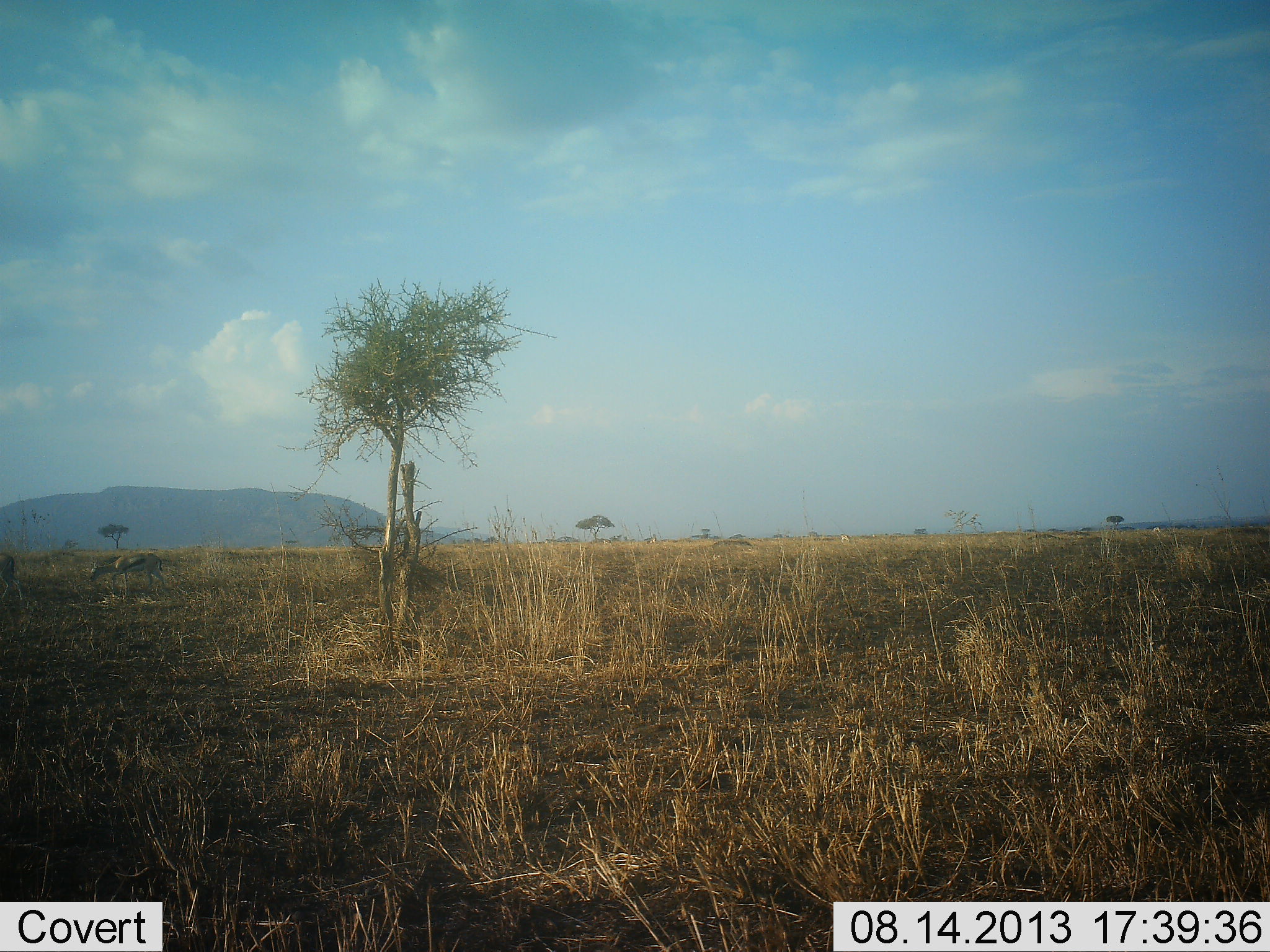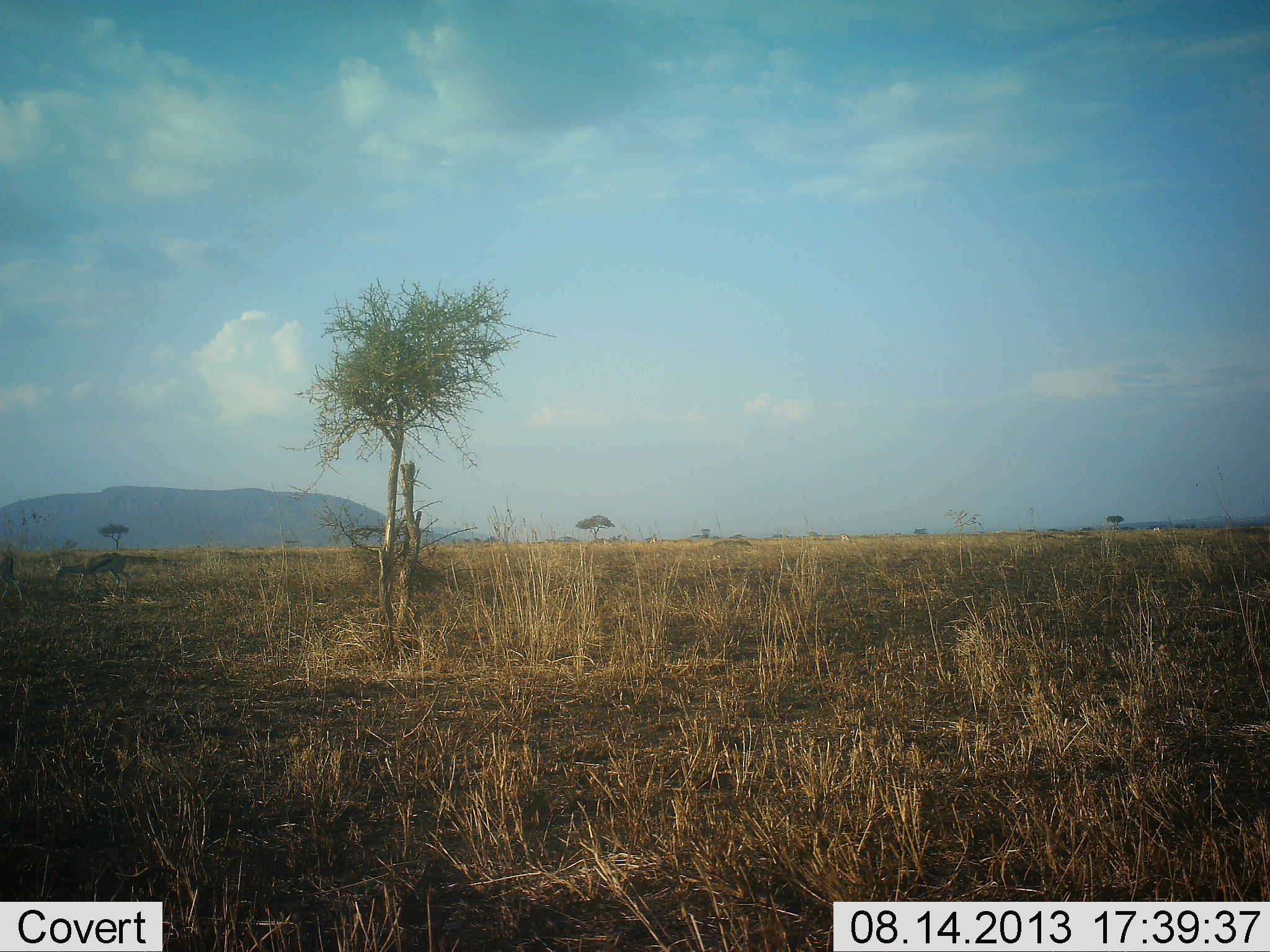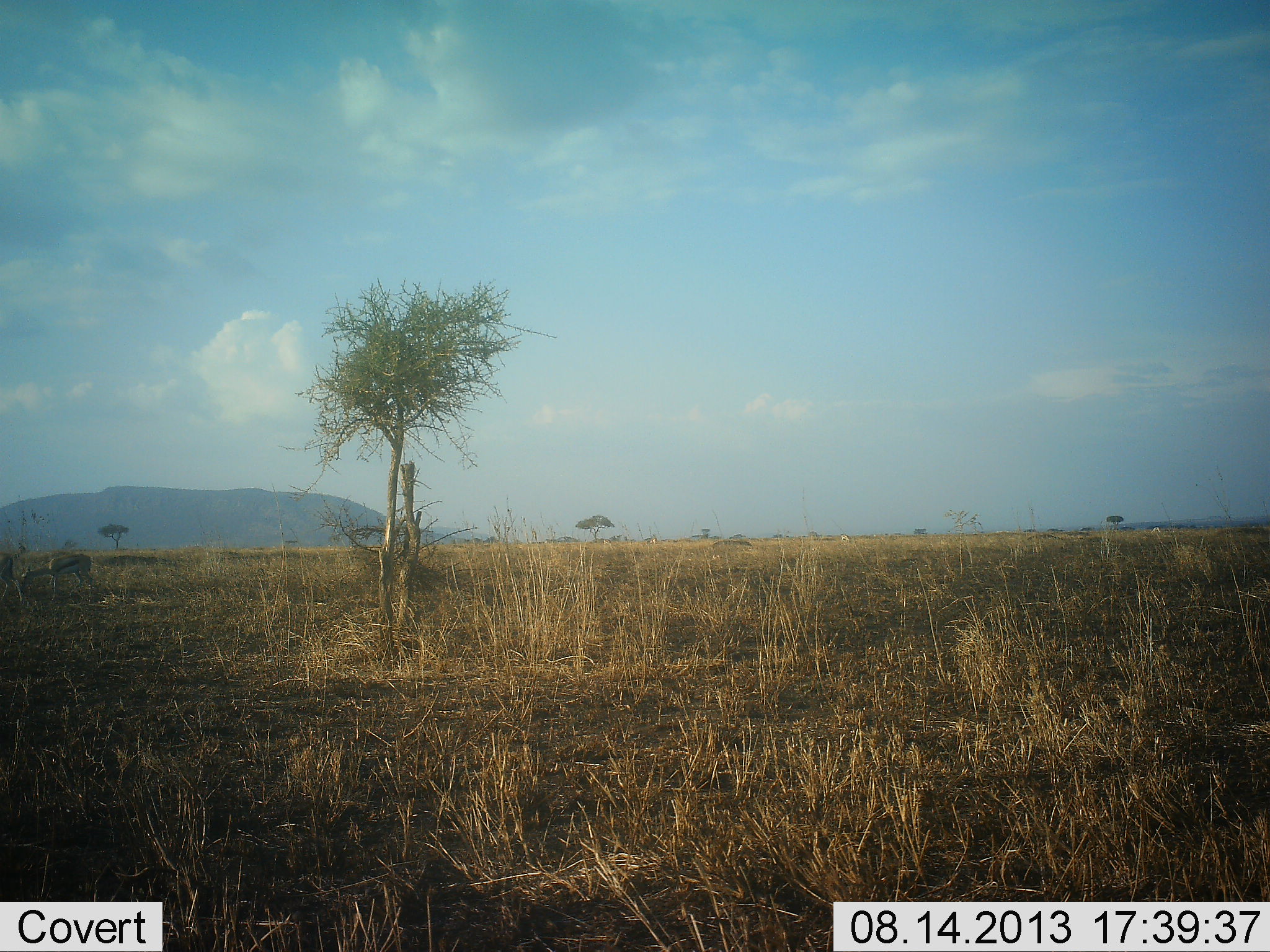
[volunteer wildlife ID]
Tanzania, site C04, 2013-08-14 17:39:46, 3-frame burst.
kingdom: Animalia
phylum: Chordata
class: Mammalia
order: Artiodactyla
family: Bovidae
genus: Eudorcas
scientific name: Eudorcas thomsonii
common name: thomson's gazelle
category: gazellethomsons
Gazellethomsons (thomson's gazelle) (Eudorcas thomsonii), count 2. Behavior (volunteer vote fractions): standing 14%, resting 0%, moving 91%, interacting 0%. Young present (vote fraction): 0%. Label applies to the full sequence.